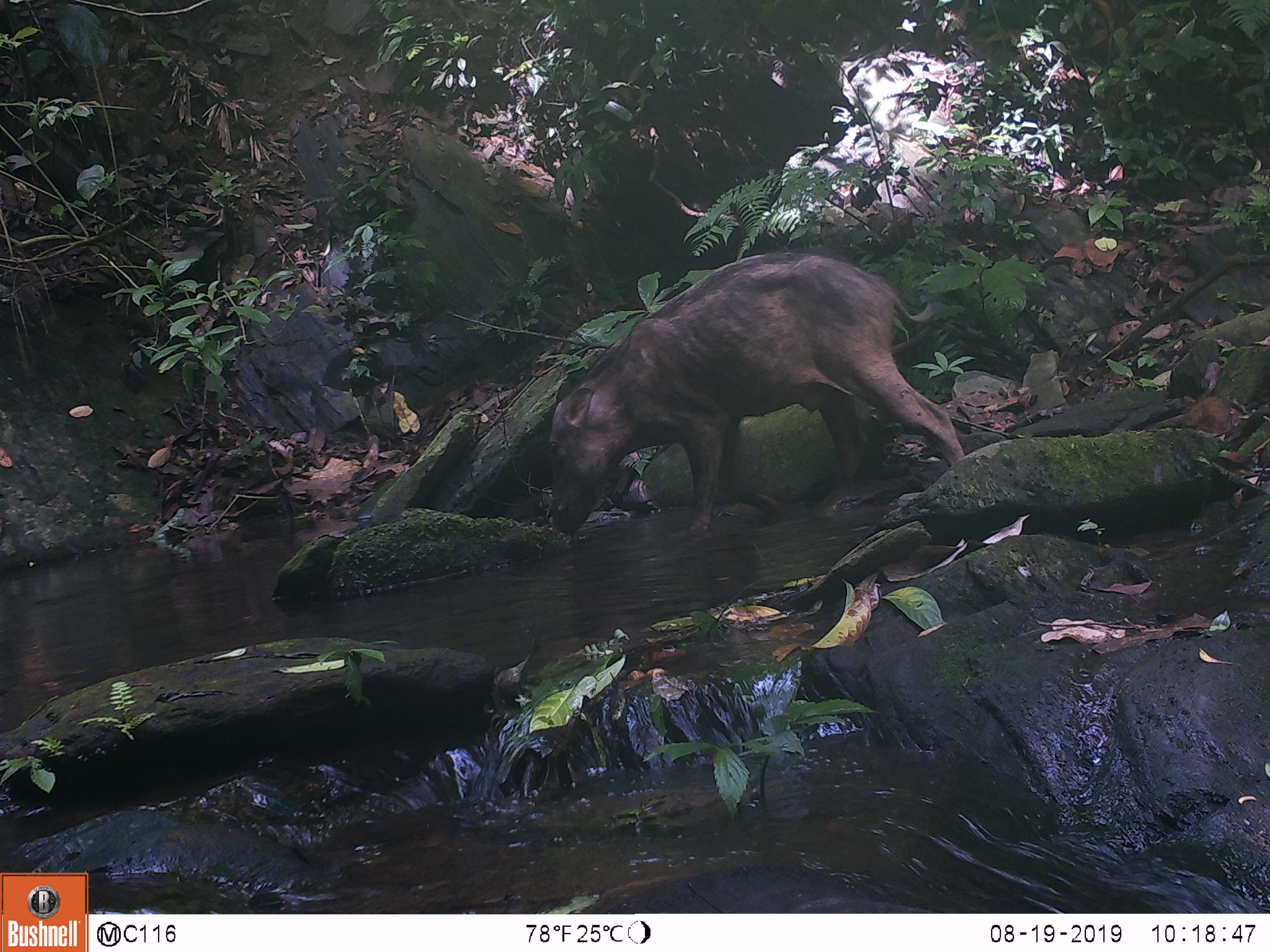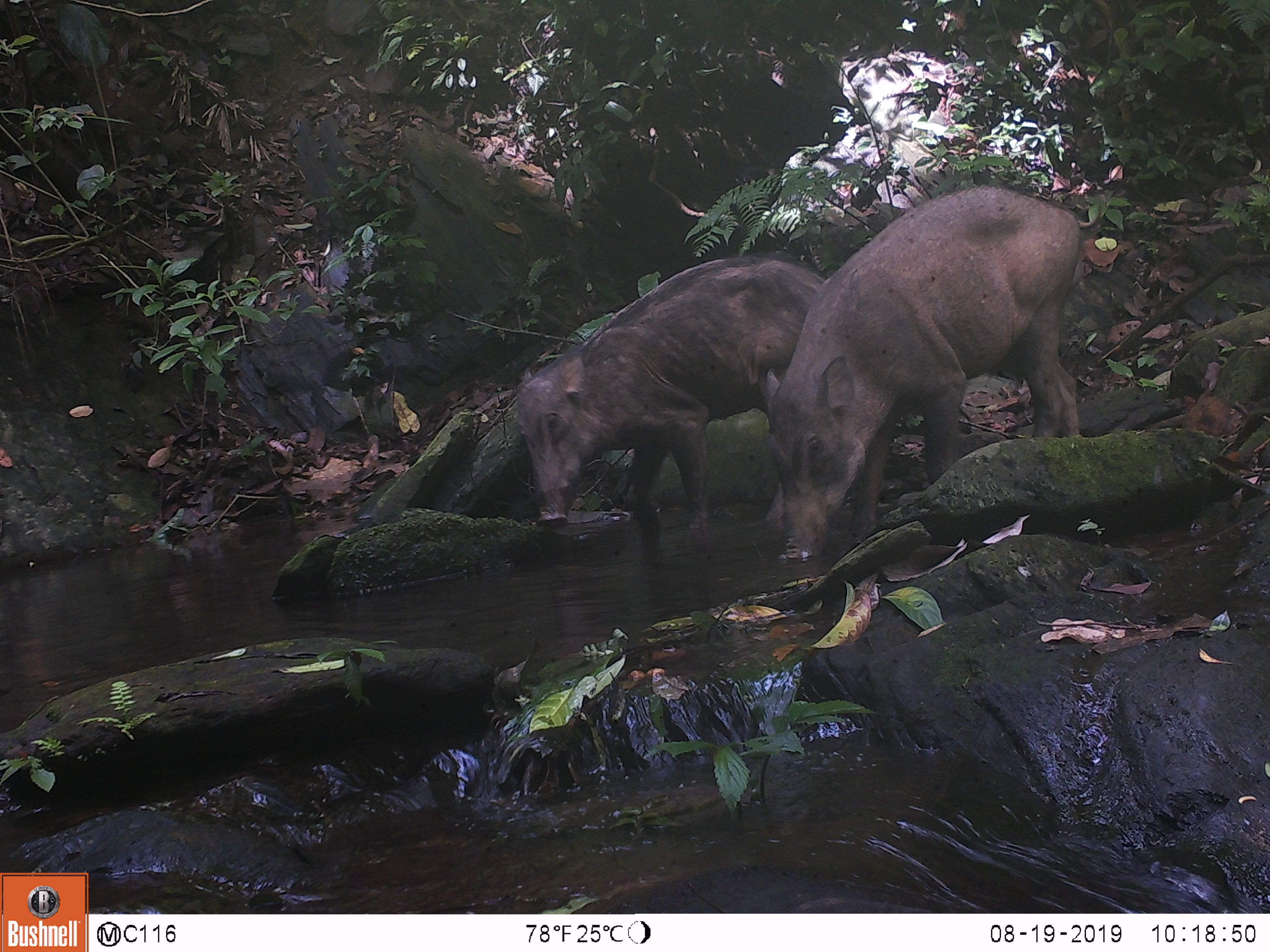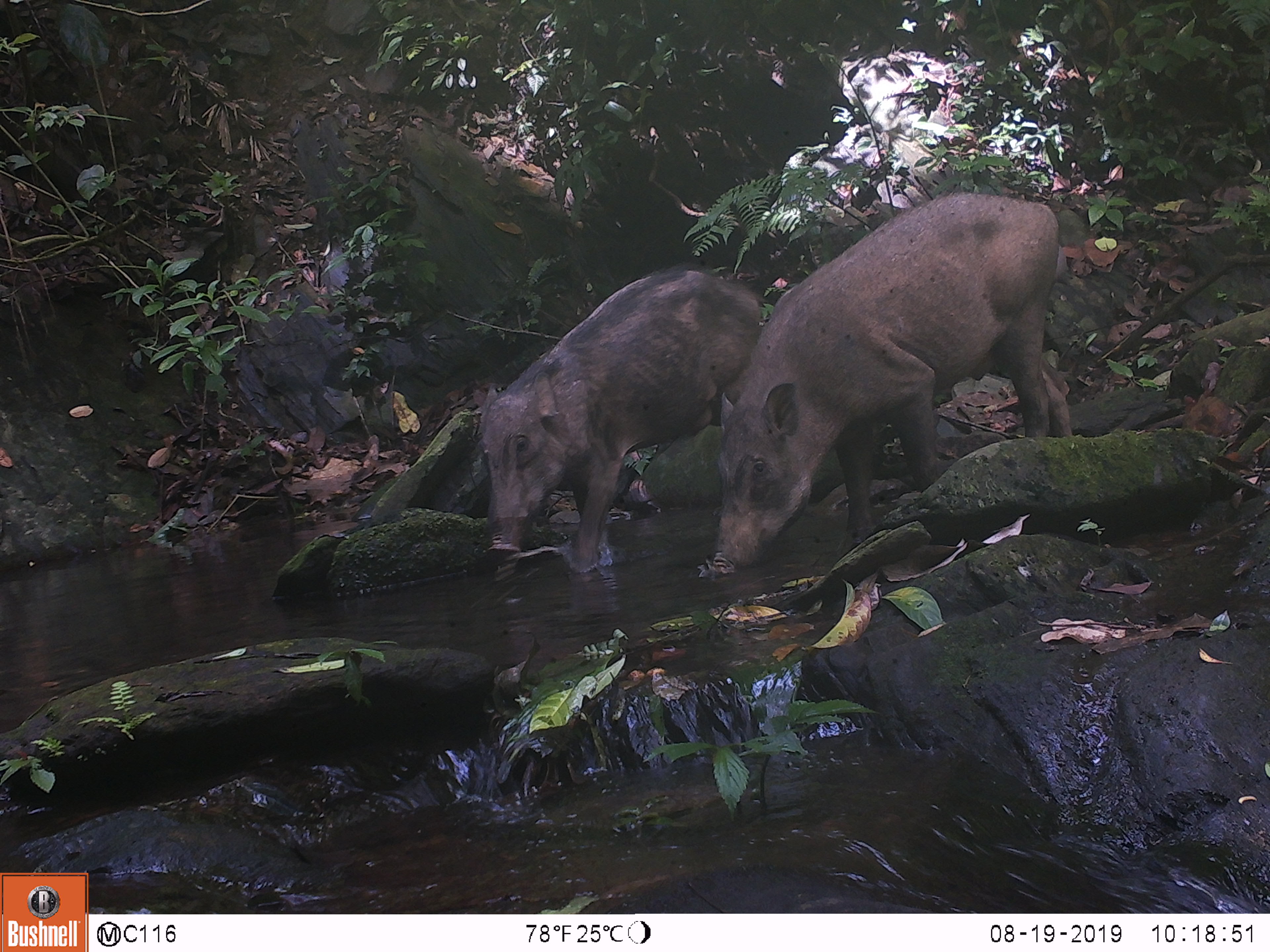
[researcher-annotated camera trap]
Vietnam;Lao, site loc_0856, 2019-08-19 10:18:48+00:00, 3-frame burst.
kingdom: Animalia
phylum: Chordata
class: Mammalia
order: Artiodactyla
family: Suidae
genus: Sus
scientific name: Sus scrofa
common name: eurasian wild pig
Eurasian wild pig (Sus scrofa). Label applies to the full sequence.